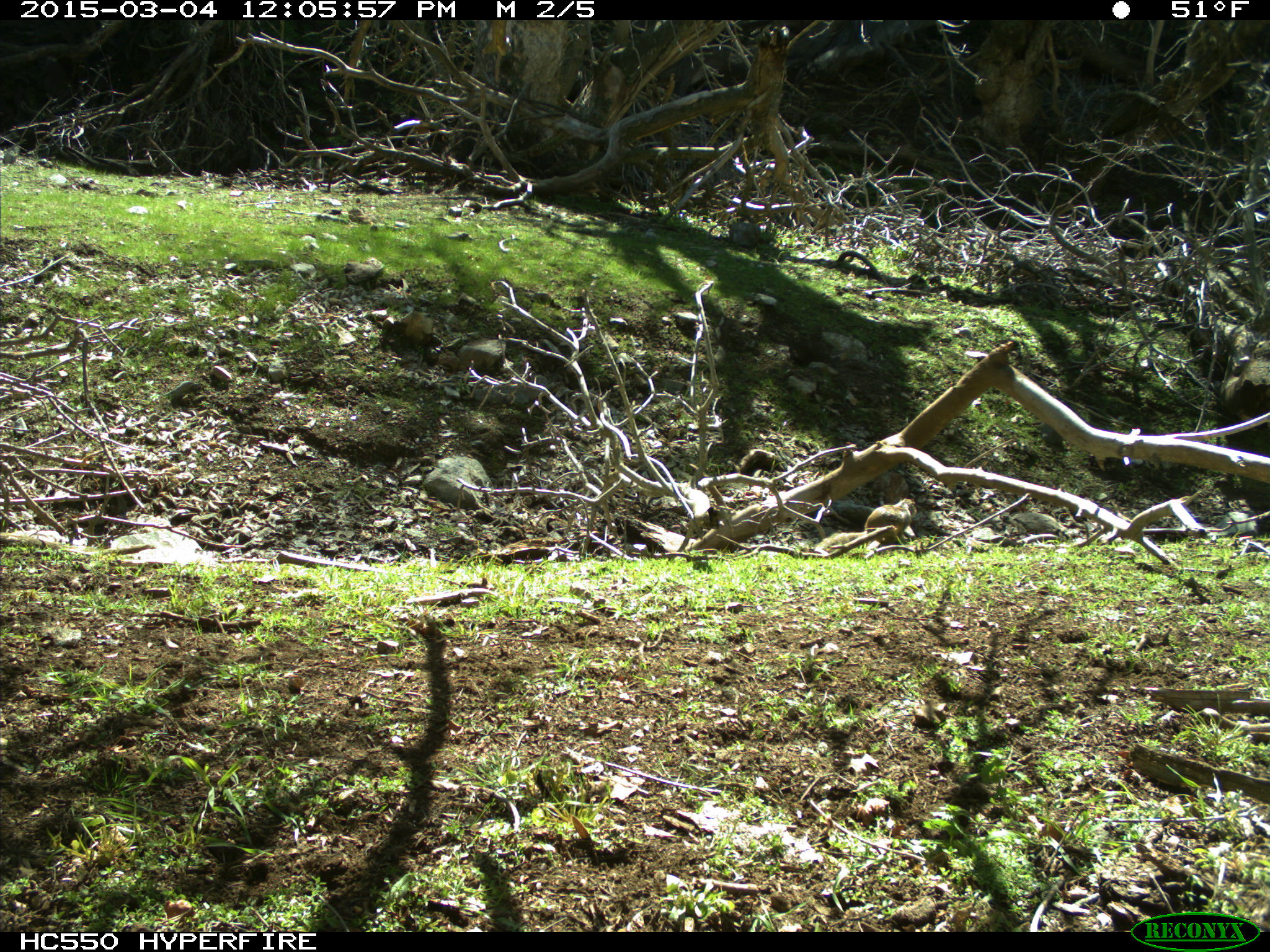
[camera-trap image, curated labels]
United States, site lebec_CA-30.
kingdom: Animalia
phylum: Chordata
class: Mammalia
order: Rodentia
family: Sciuridae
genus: Otospermophilus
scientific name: Otospermophilus beecheyi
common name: california ground squirrel